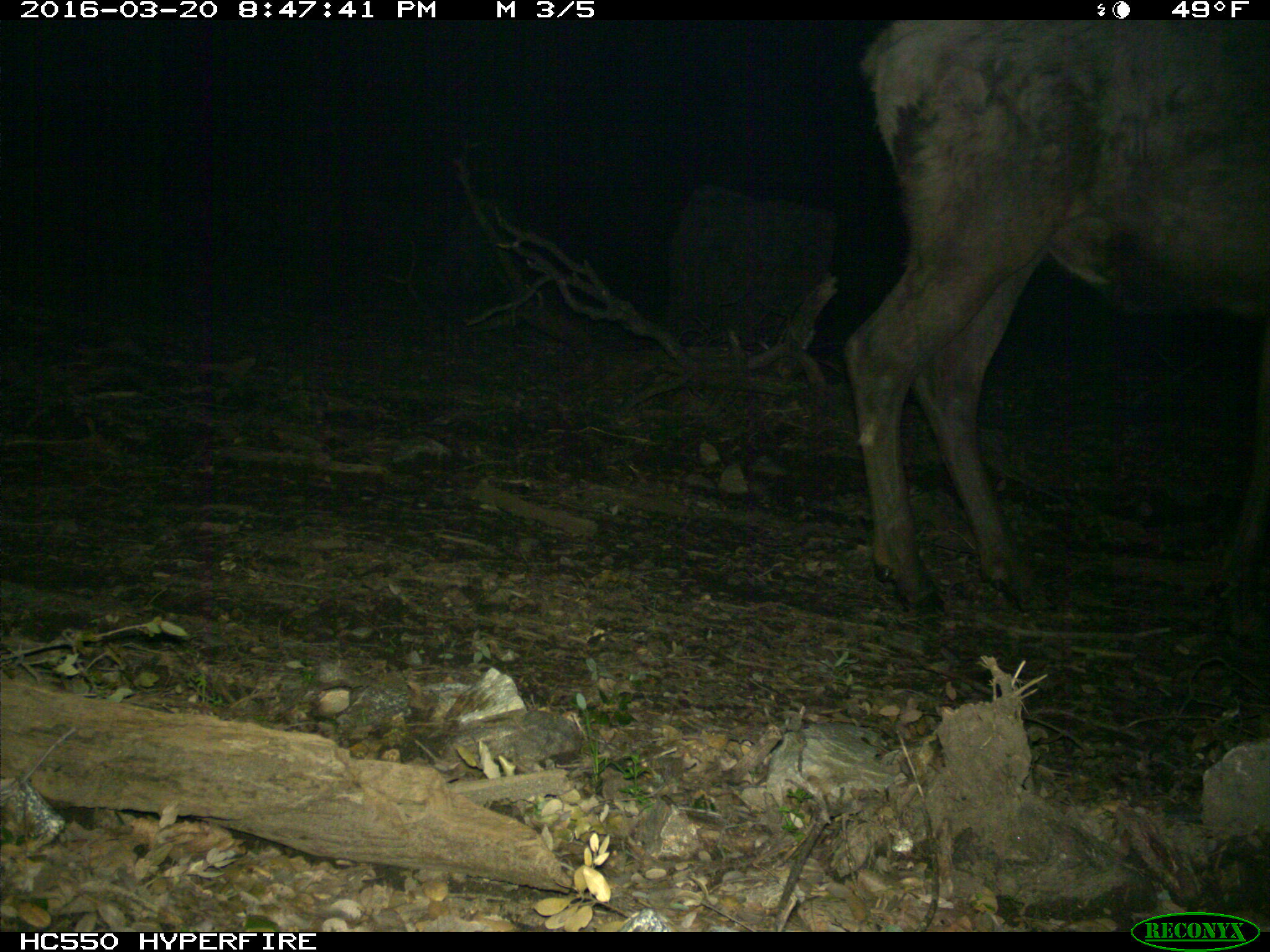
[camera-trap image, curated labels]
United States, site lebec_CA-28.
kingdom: Animalia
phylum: Chordata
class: Mammalia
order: Artiodactyla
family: Cervidae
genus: Cervus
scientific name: Cervus canadensis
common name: elk